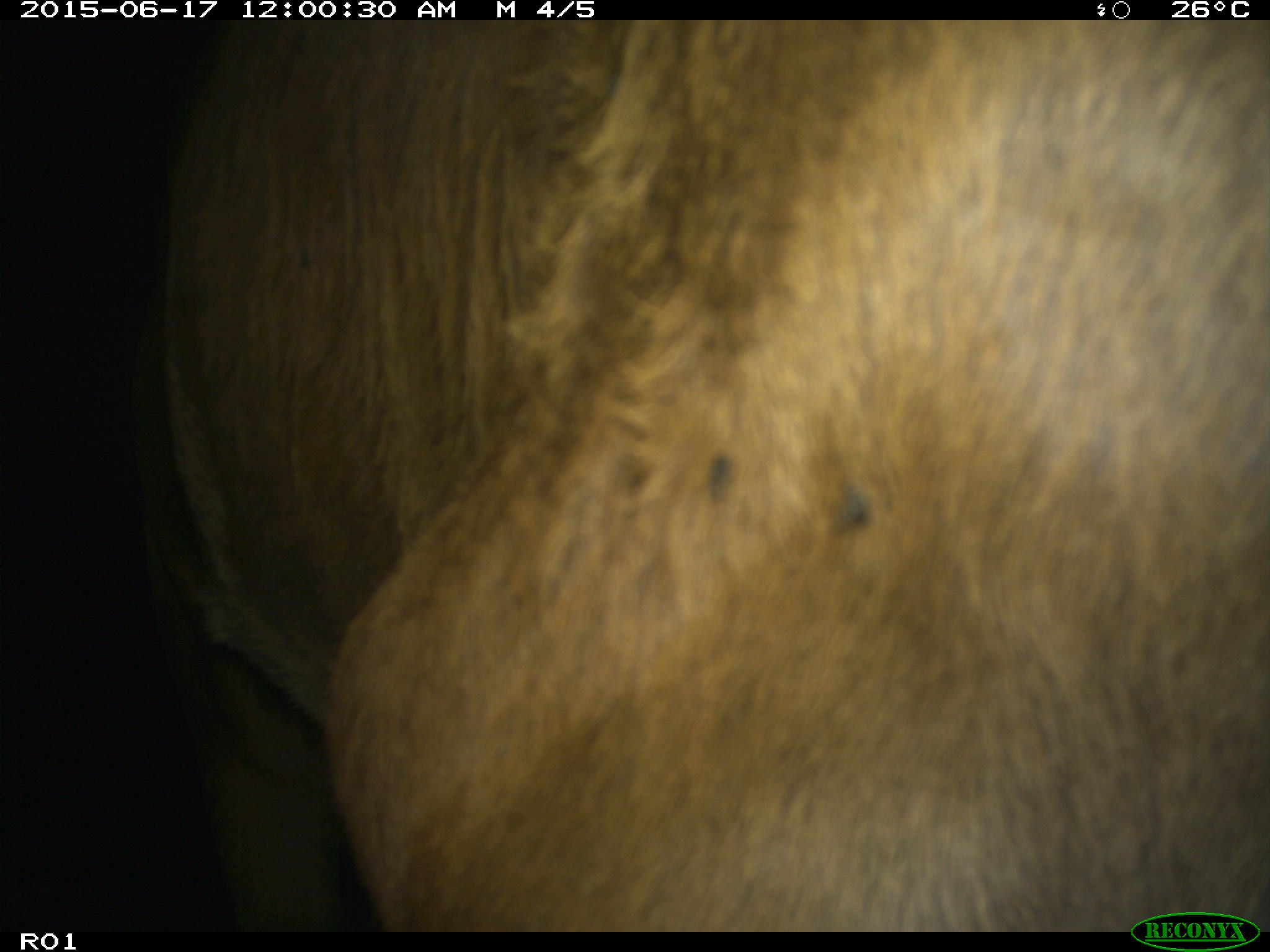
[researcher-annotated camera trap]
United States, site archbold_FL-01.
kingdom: Animalia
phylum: Chordata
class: Mammalia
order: Artiodactyla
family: Bovidae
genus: Bos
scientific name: Bos taurus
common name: domestic cow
Bos taurus (domestic cow).